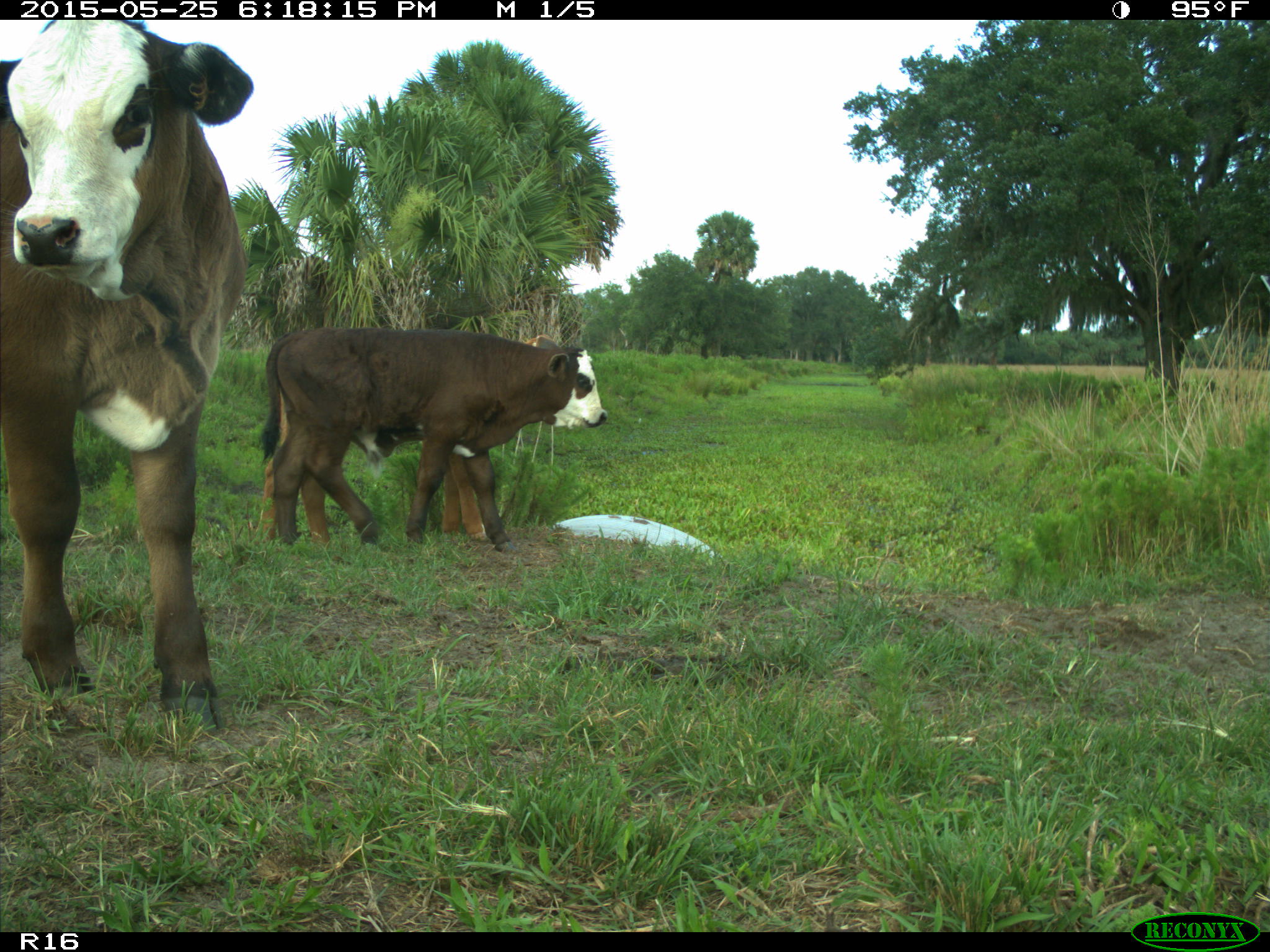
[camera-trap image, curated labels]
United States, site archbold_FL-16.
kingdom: Animalia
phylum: Chordata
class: Mammalia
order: Artiodactyla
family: Bovidae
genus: Bos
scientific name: Bos taurus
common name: domestic cow